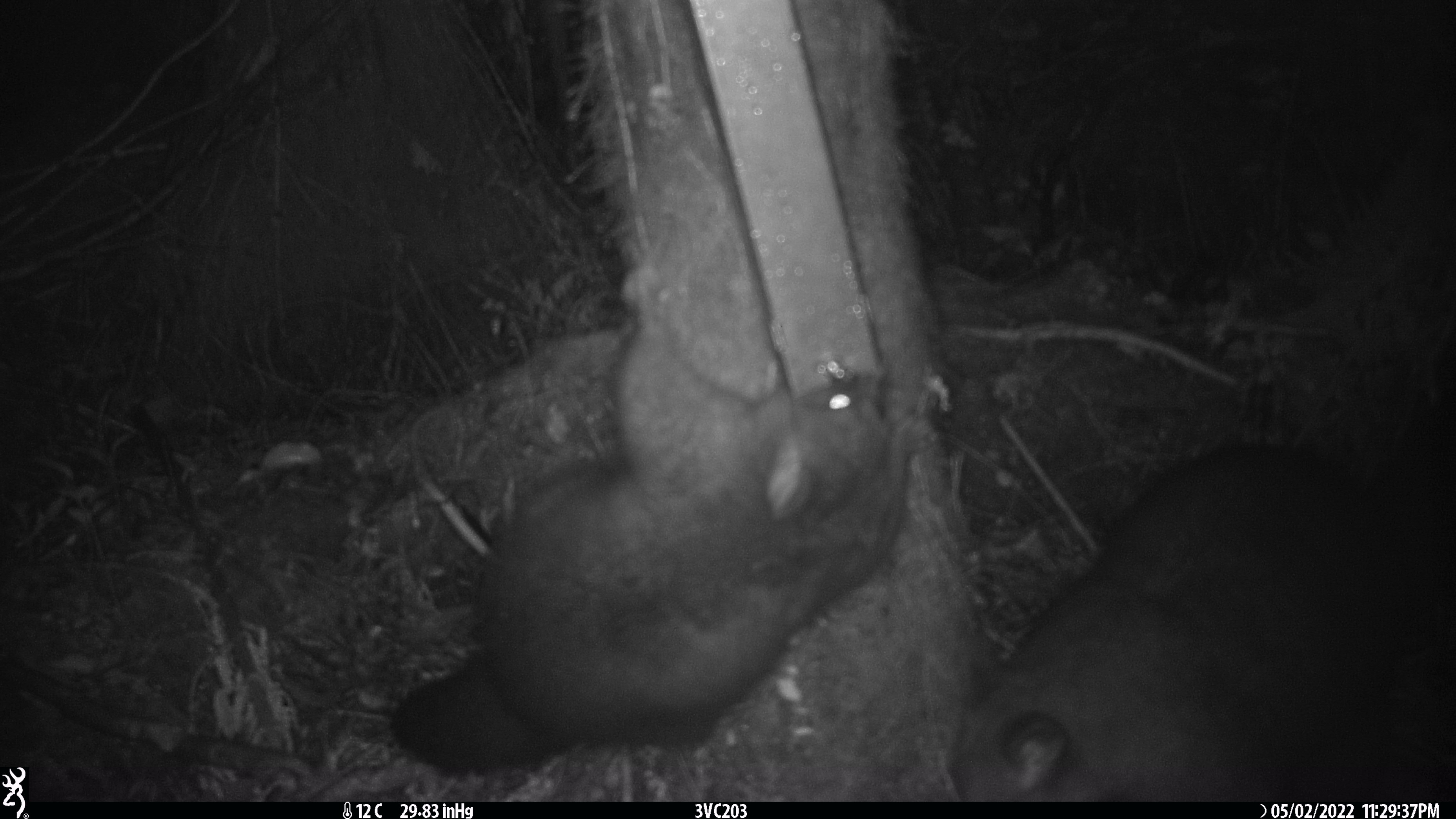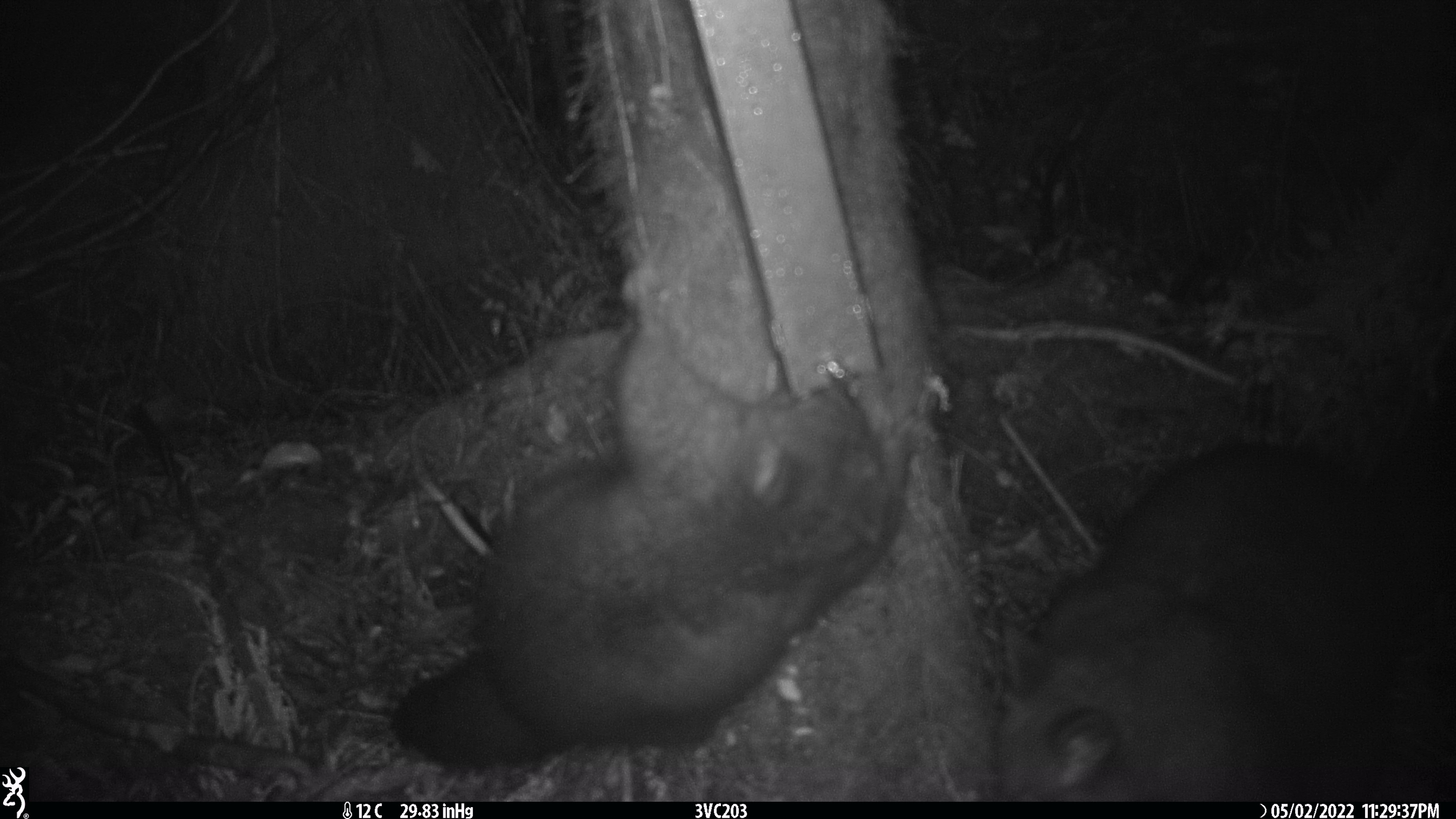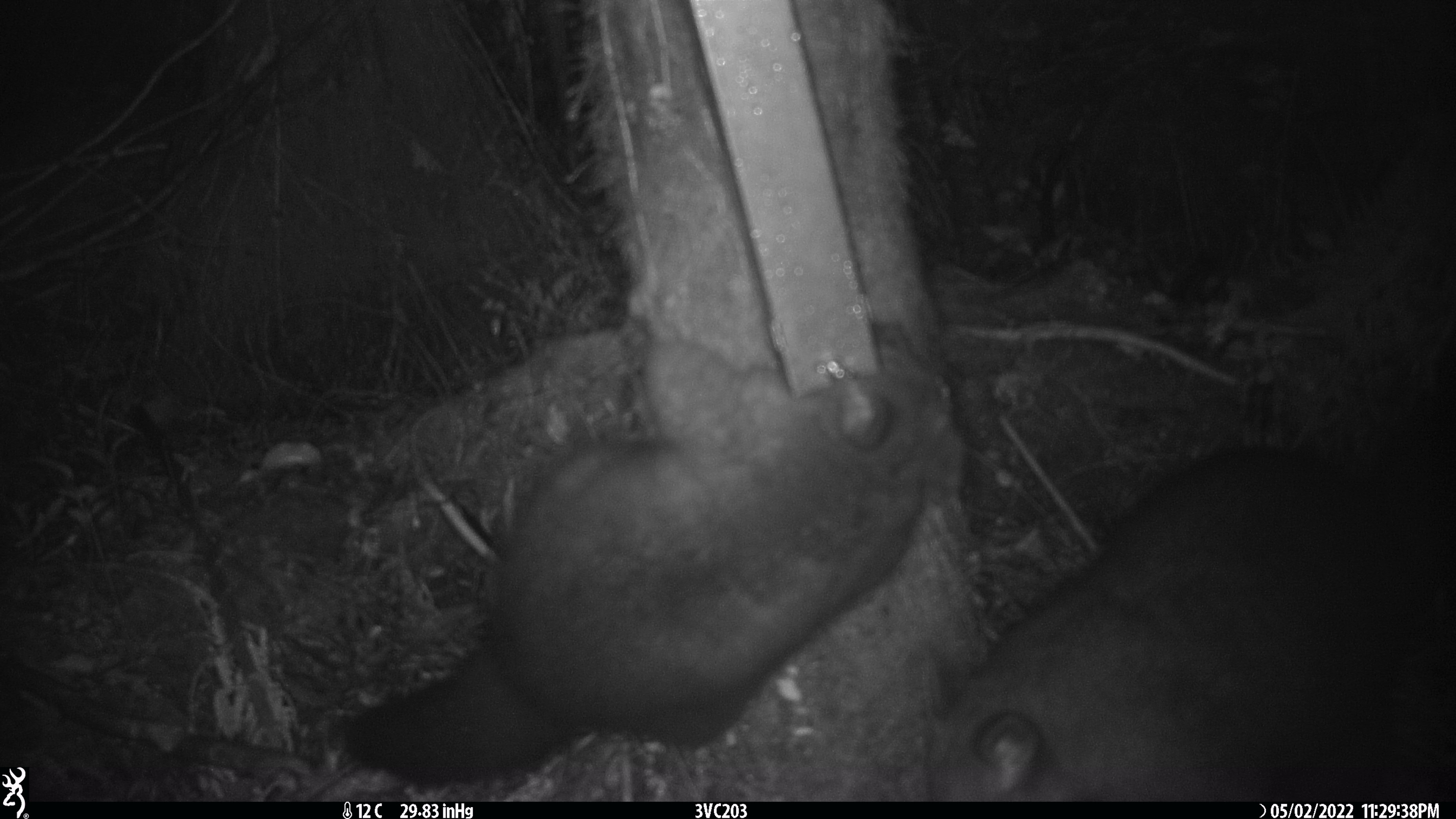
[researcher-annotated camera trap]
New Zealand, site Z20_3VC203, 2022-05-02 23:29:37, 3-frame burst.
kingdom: Animalia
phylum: Chordata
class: Mammalia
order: Diprotodontia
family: Phalangeridae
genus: Trichosurus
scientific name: Trichosurus vulpecula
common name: common brushtail possum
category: possum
Possum (common brushtail possum) (Trichosurus vulpecula).